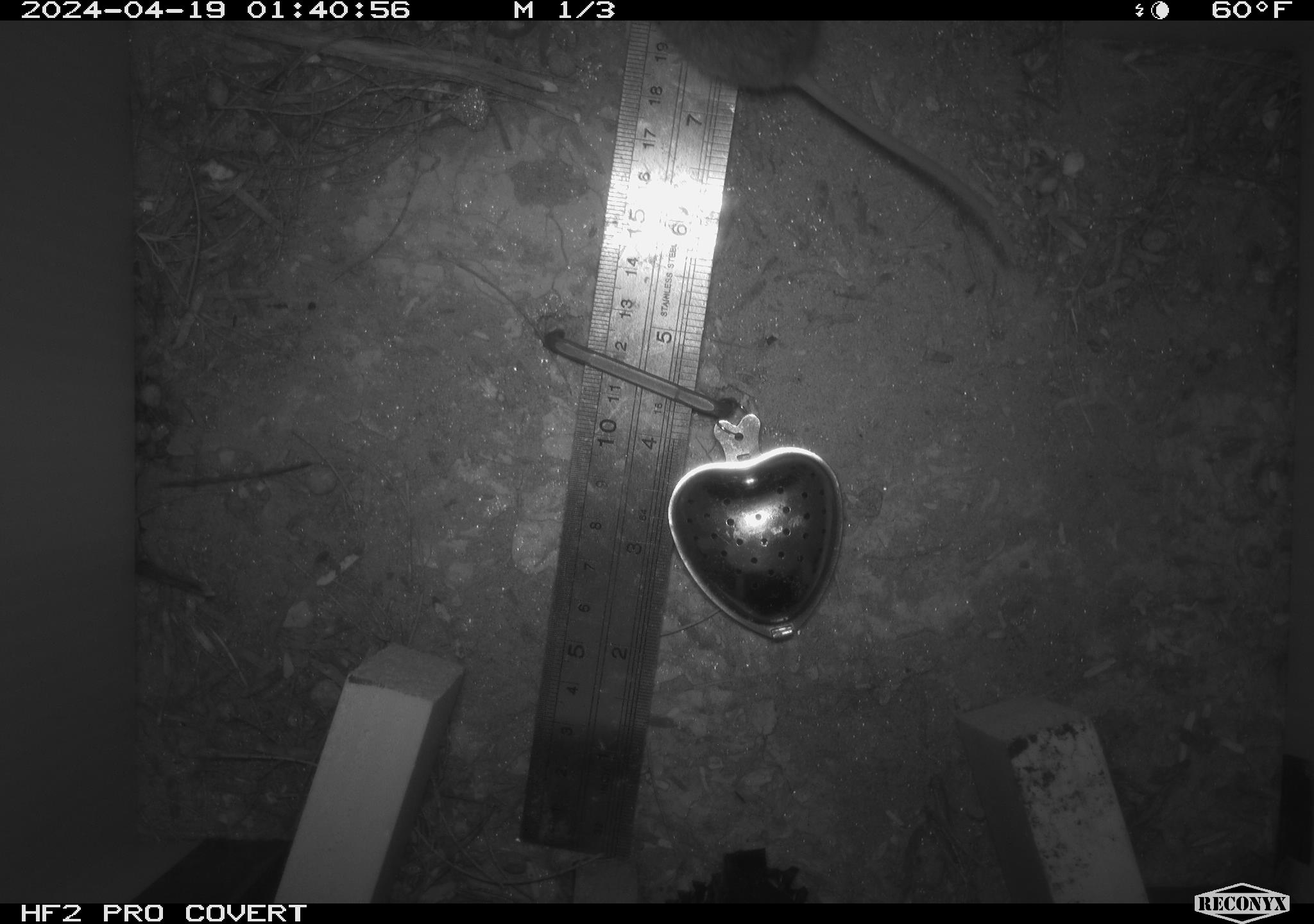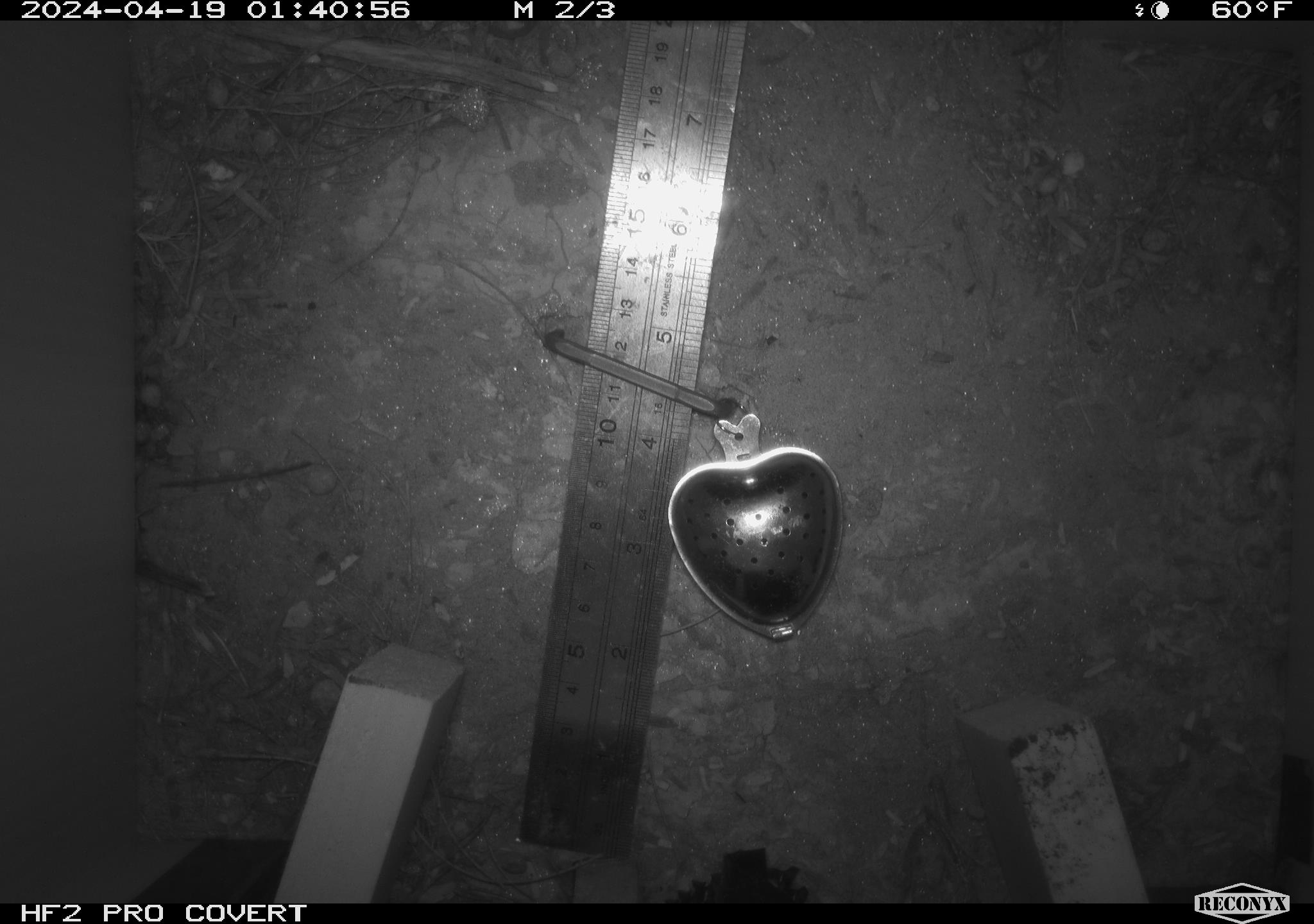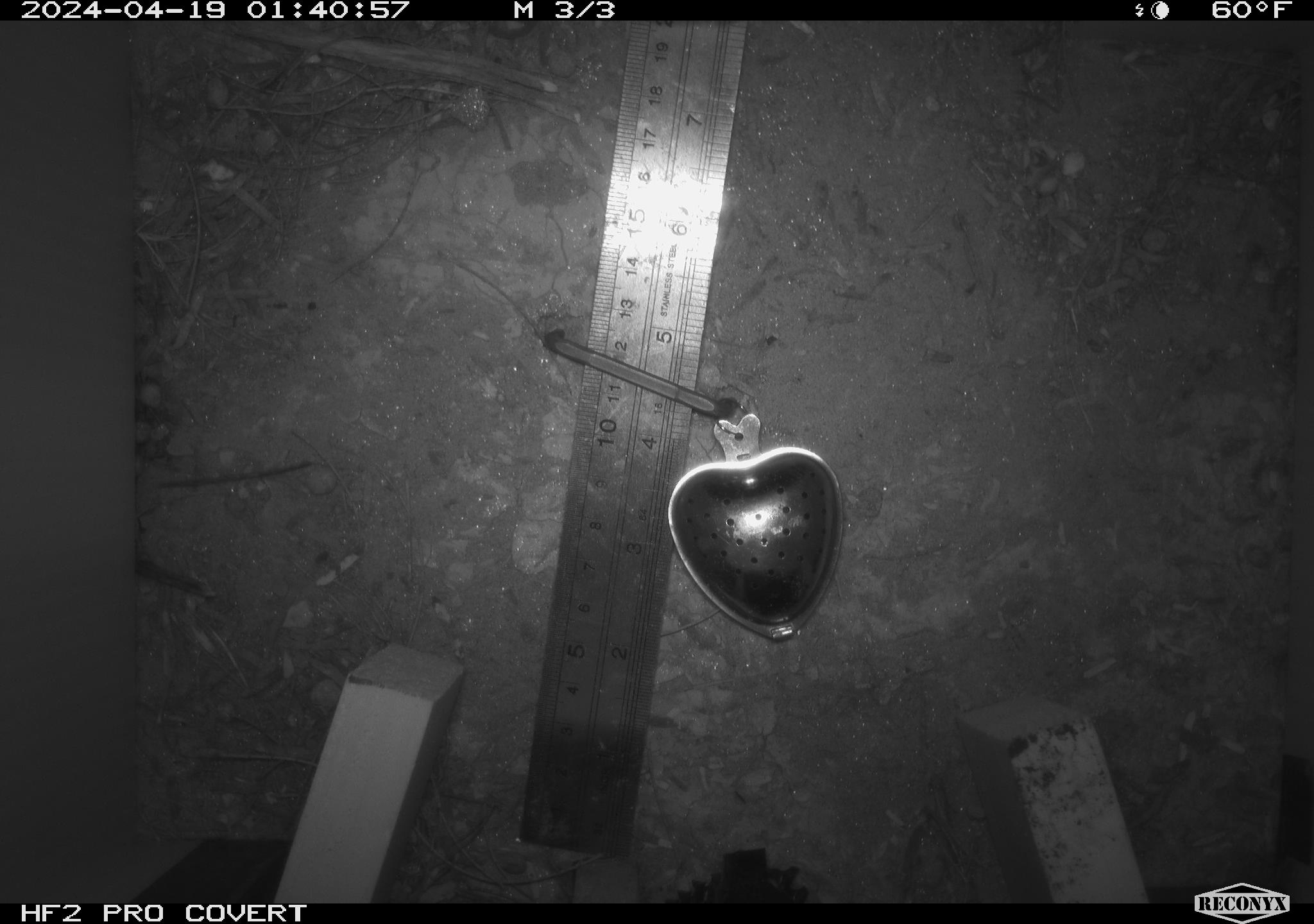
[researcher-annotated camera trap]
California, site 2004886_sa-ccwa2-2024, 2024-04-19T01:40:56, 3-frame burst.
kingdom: Animalia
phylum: Chordata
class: Mammalia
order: Rodentia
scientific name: Rodentia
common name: mouse species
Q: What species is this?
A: Mouse species (Rodentia).